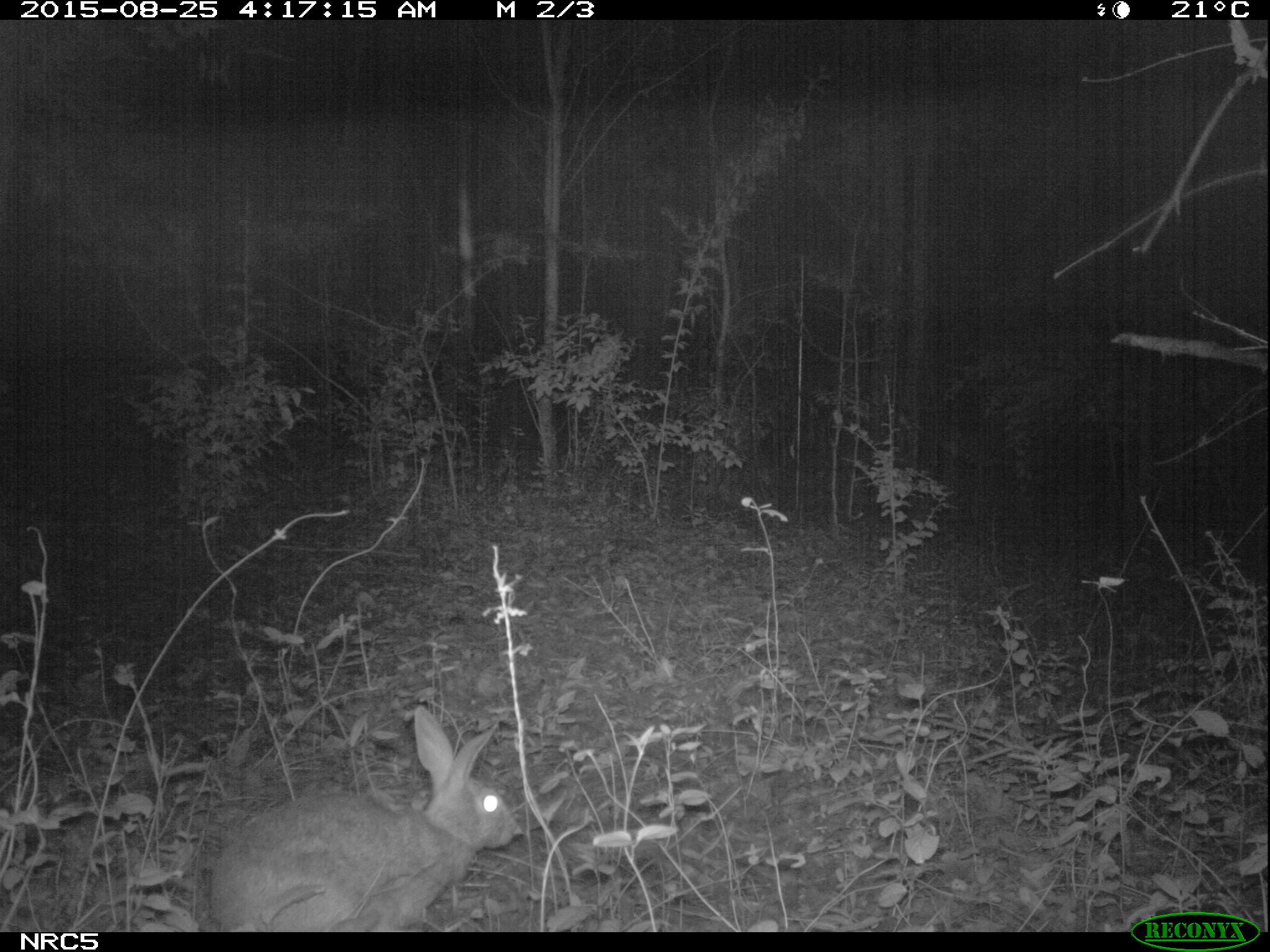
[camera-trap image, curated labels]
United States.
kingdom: Animalia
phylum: Chordata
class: Mammalia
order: Lagomorpha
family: Leporidae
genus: Sylvilagus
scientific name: Sylvilagus floridanus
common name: eastern cottontail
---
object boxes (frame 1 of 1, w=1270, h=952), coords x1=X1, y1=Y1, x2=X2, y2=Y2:
Eastern Cottontail: x1=200, y1=701, x2=531, y2=927